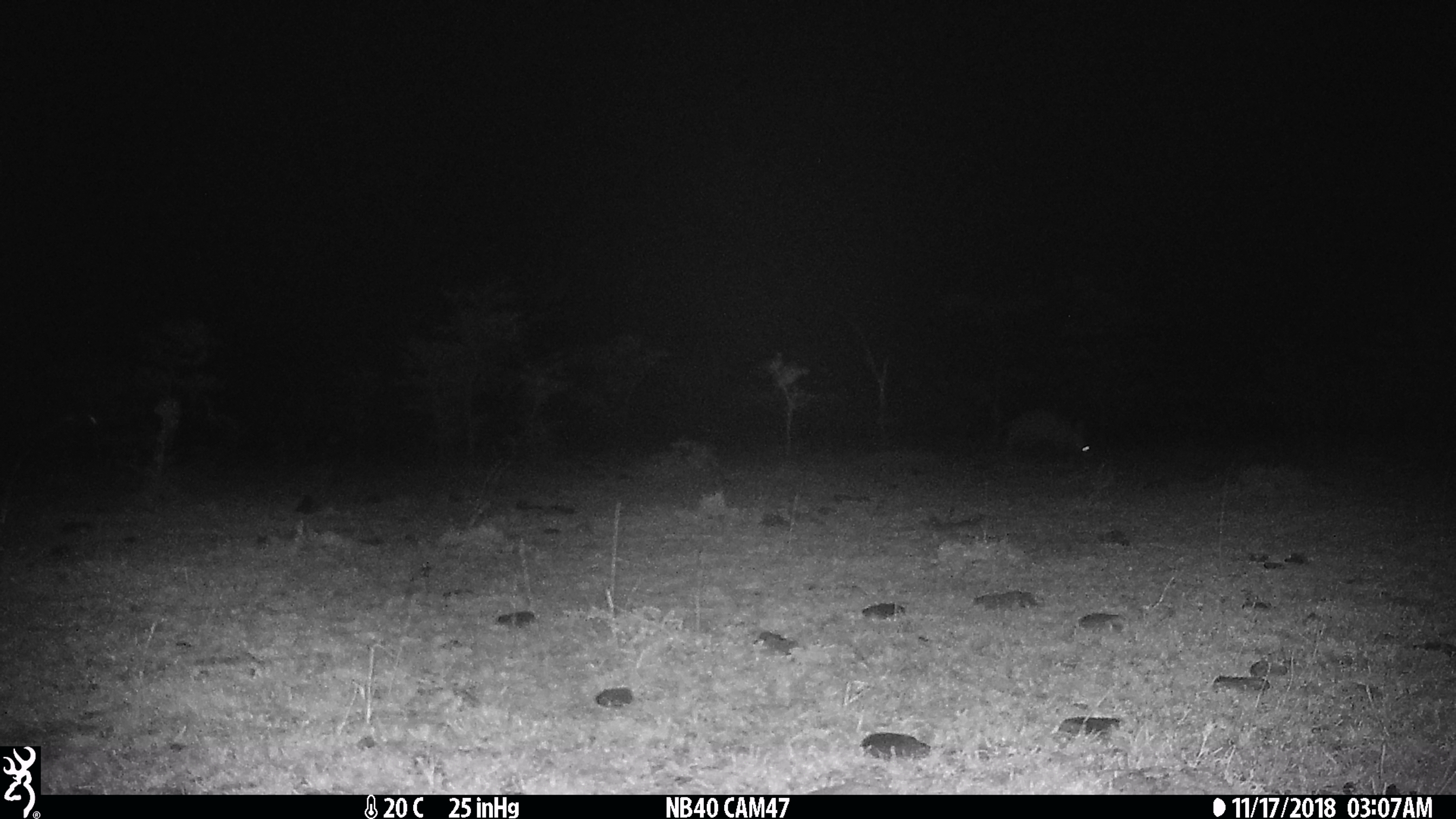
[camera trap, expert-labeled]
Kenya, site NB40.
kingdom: Animalia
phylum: Chordata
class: Mammalia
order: Tubulidentata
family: Orycteropodidae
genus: Orycteropus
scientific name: Orycteropus afer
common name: aardvark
Aardvark (Orycteropus afer).